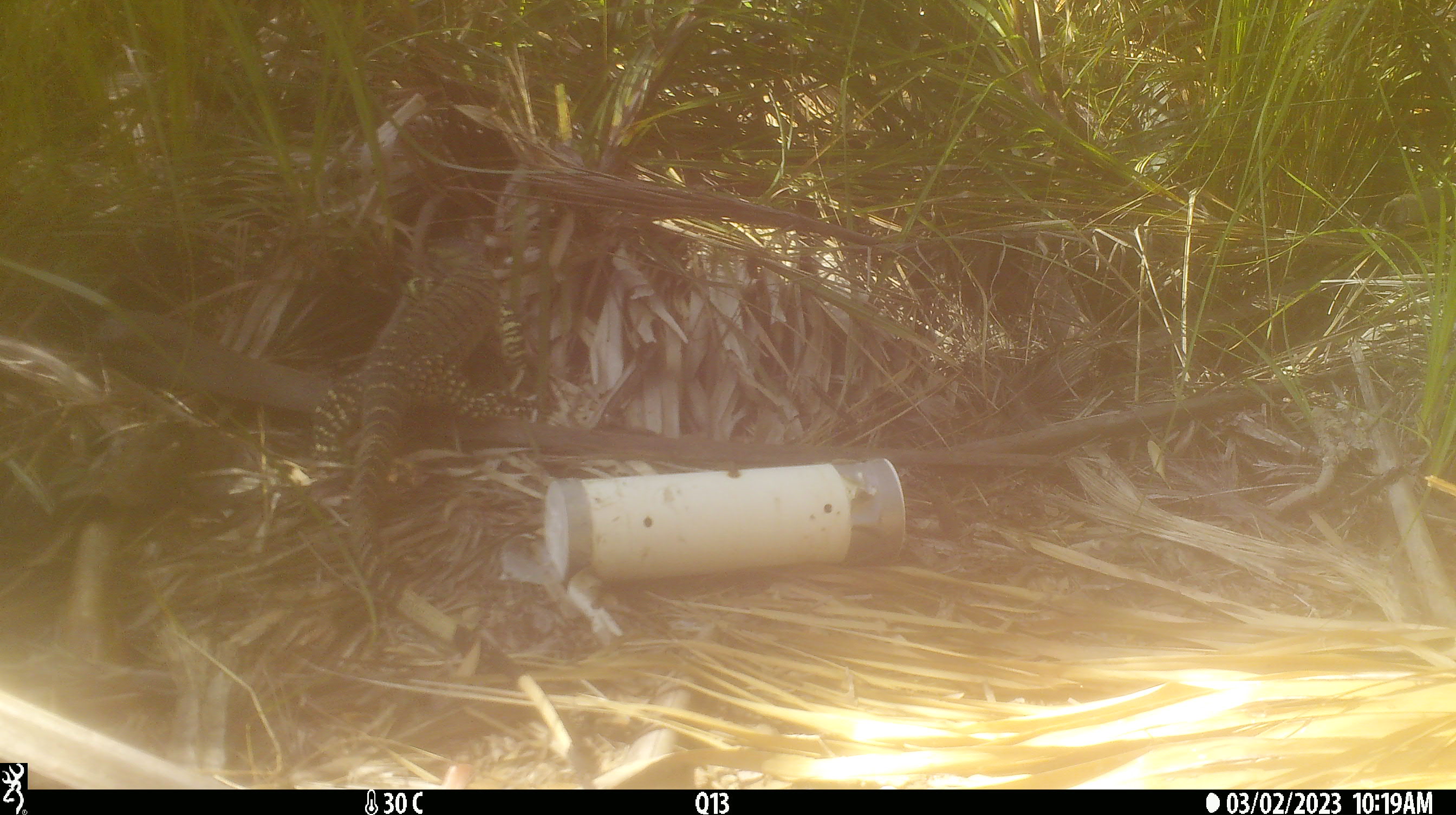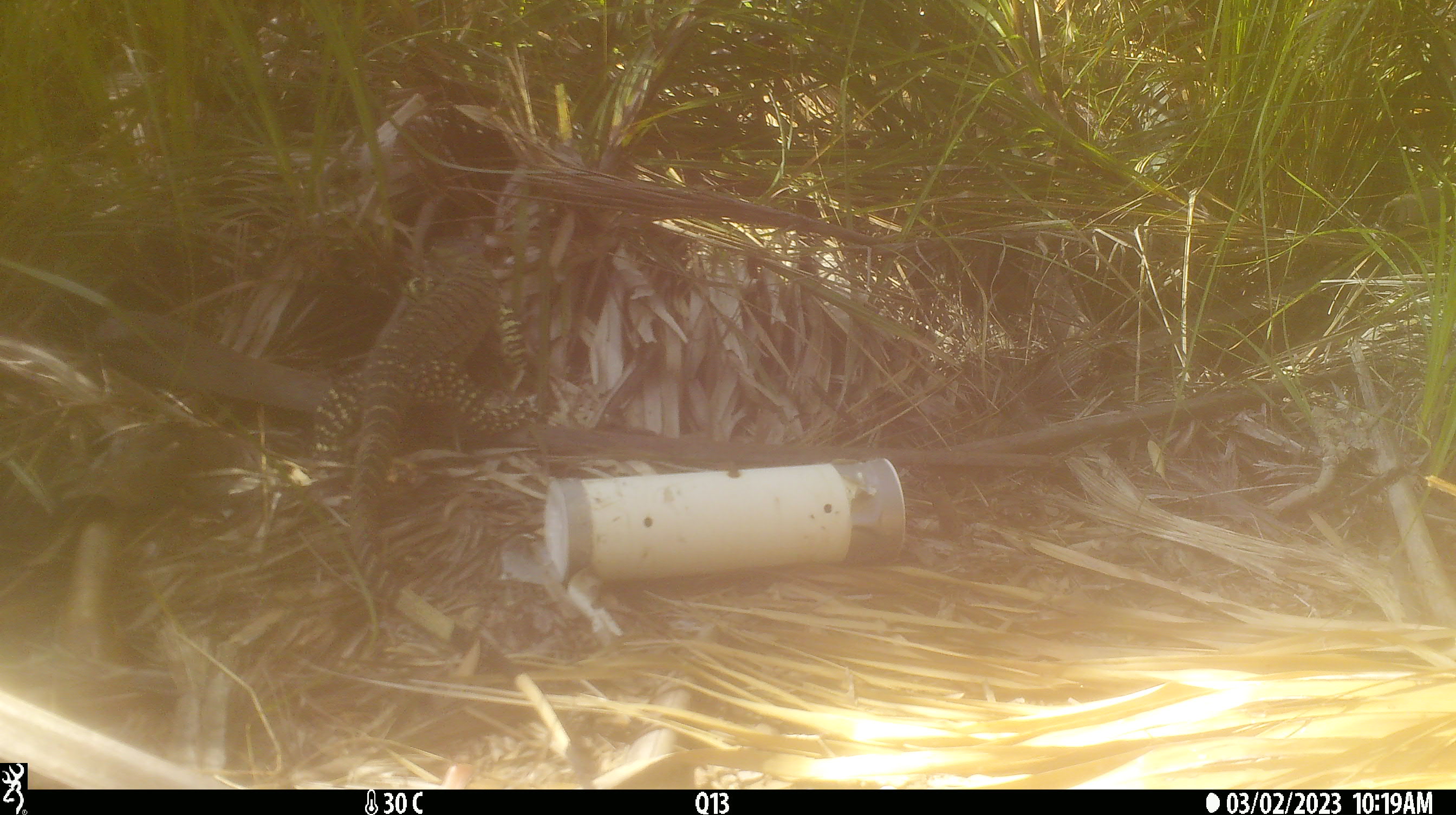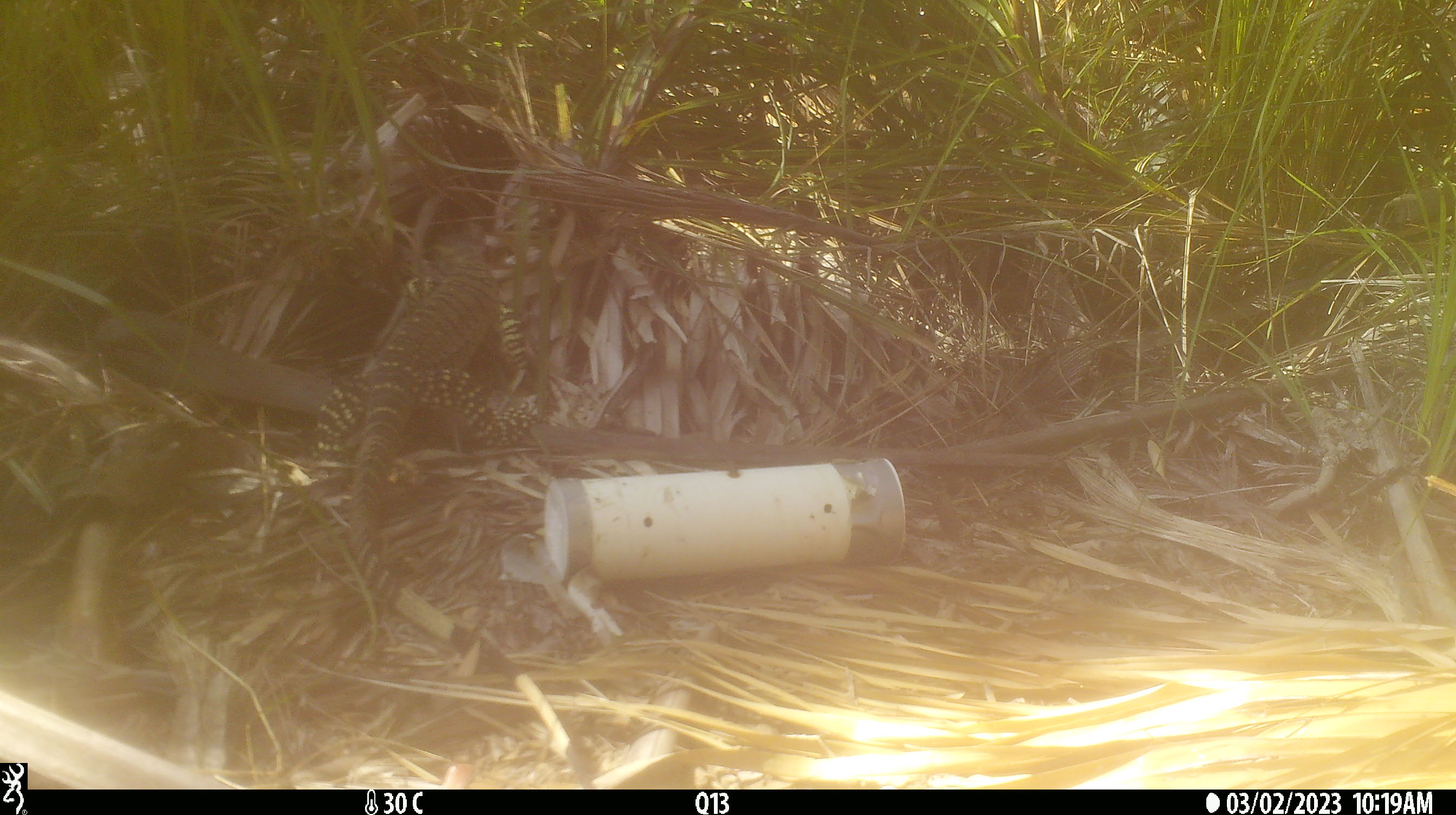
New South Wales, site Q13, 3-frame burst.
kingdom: Animalia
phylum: Chordata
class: Reptilia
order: Squamata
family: Varanidae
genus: Varanus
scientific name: Varanus varius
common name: lace monitor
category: goanna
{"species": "goanna (lace monitor) (Varanus varius)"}